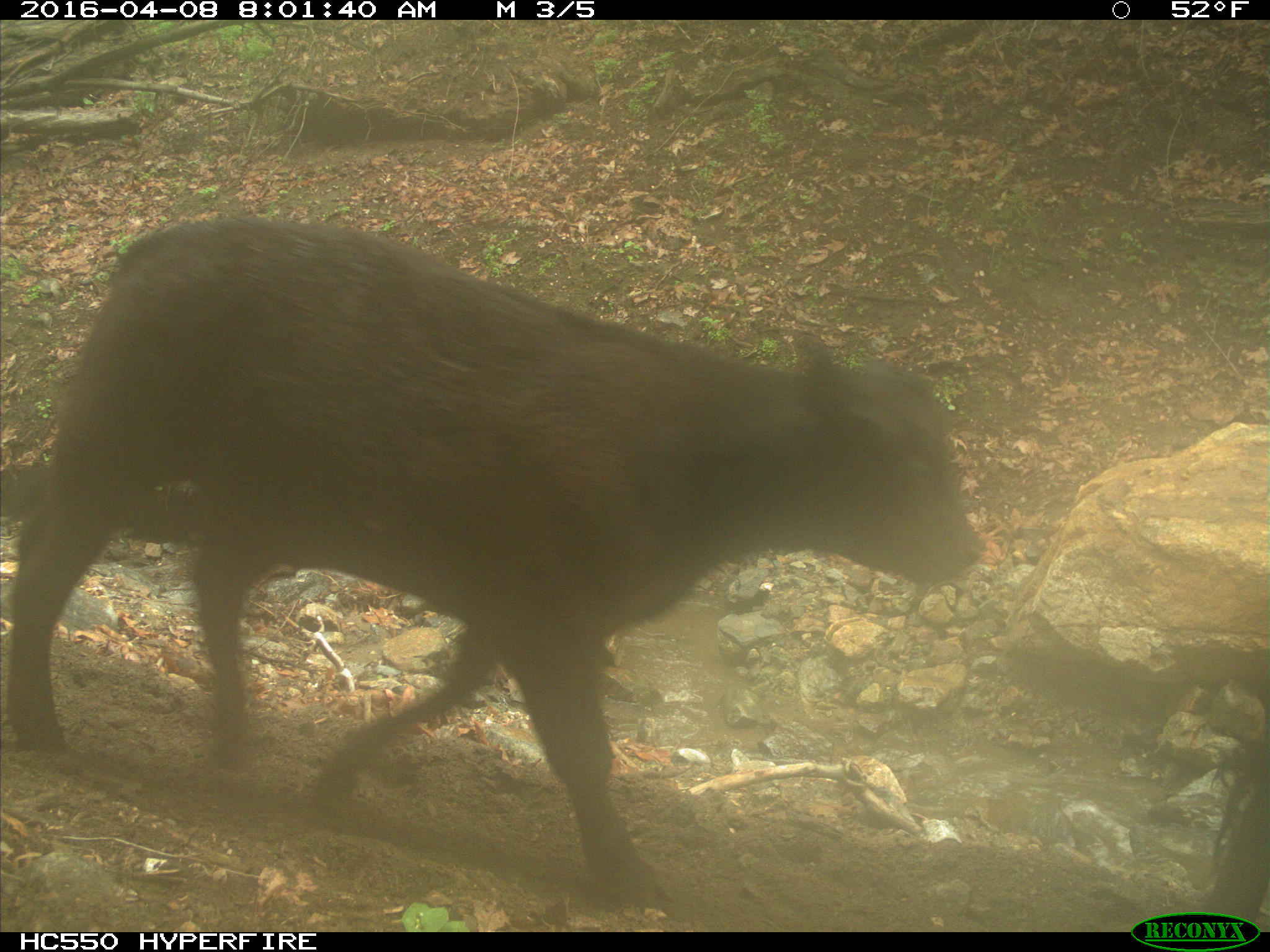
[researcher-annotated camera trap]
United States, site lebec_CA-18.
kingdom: Animalia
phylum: Chordata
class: Mammalia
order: Artiodactyla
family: Bovidae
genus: Bos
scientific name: Bos taurus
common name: domestic cow